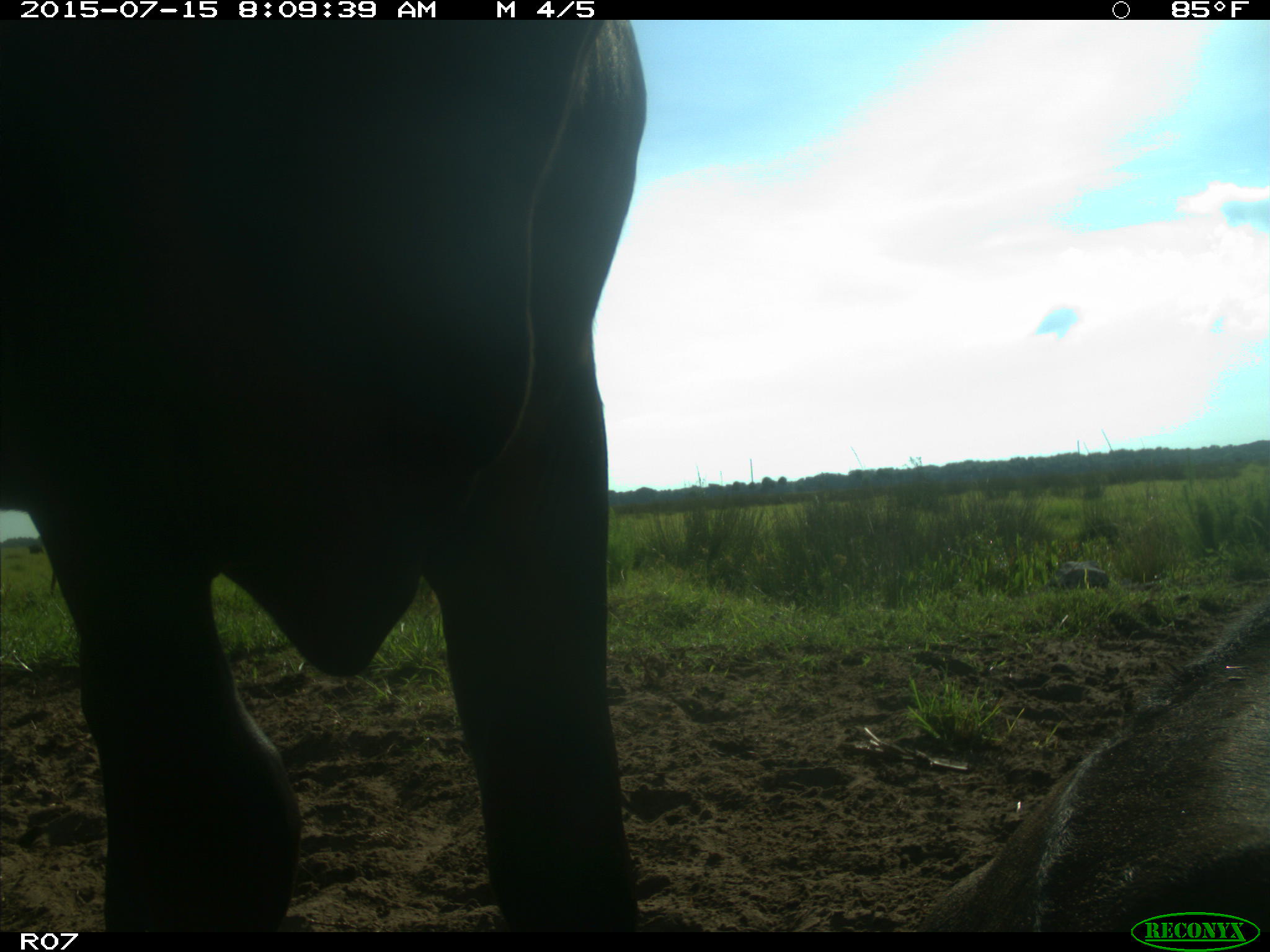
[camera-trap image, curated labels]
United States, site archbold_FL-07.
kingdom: Animalia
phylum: Chordata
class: Mammalia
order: Artiodactyla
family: Bovidae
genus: Bos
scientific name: Bos taurus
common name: domestic cow